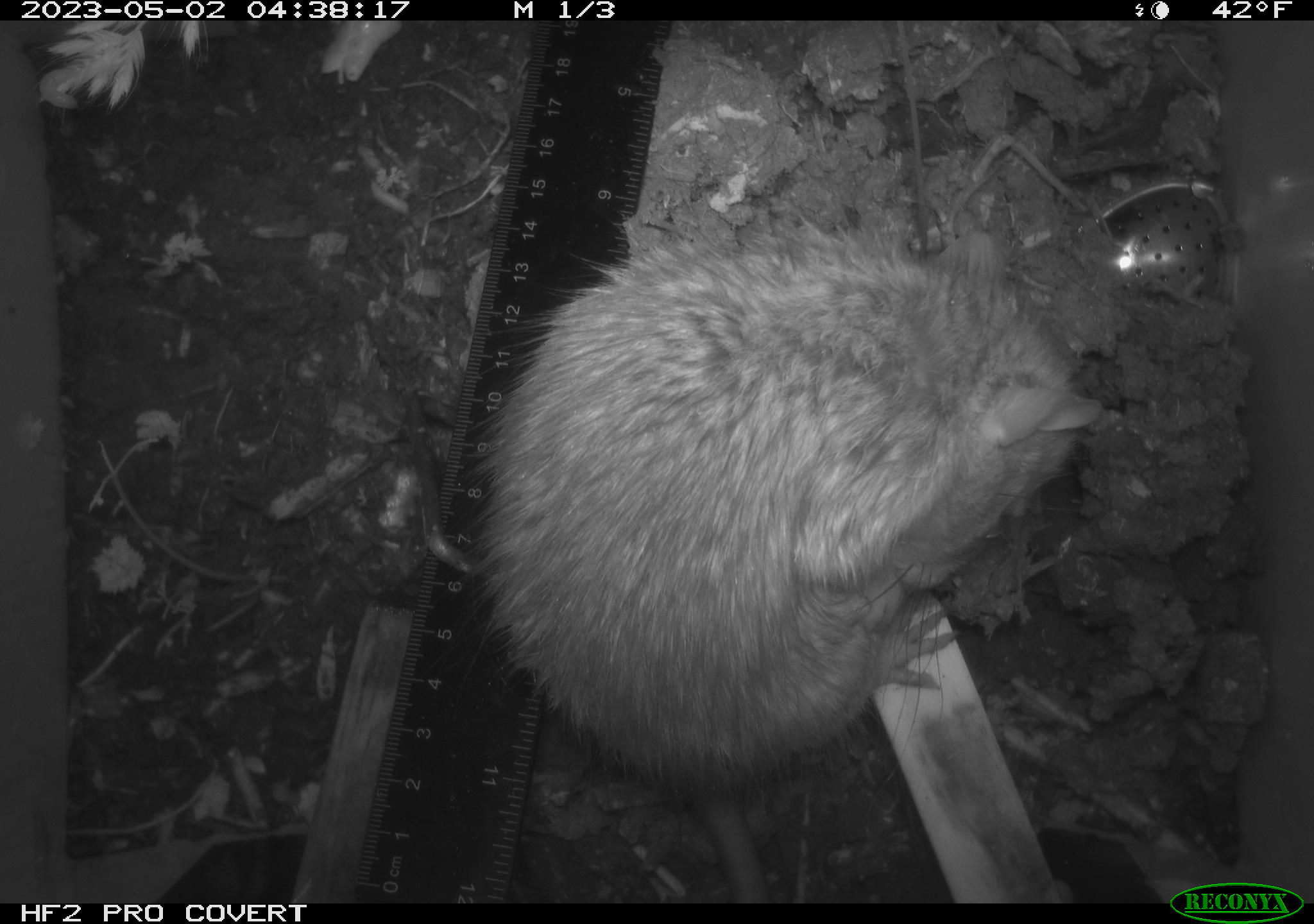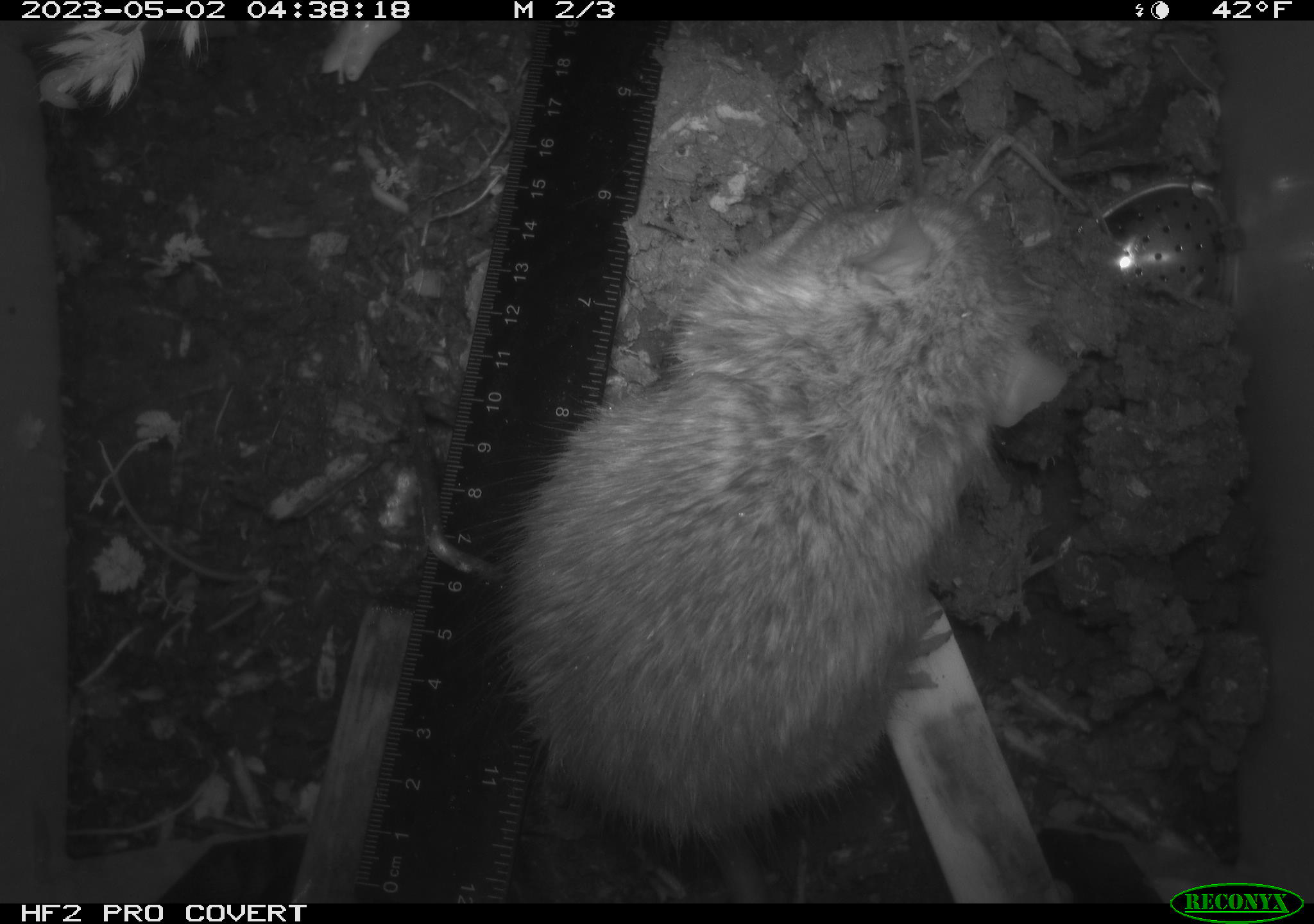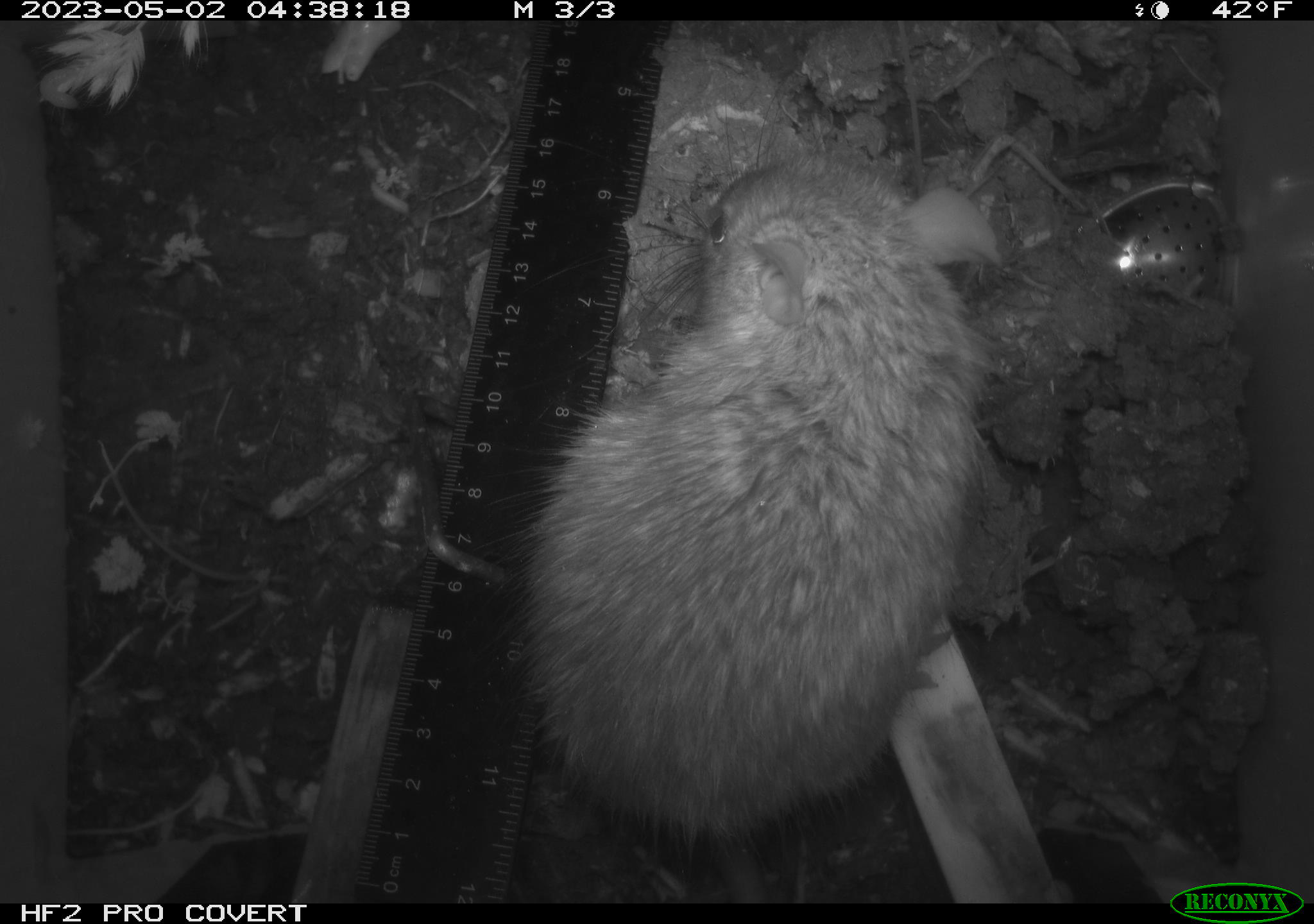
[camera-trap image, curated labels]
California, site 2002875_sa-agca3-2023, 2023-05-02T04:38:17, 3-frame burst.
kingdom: Animalia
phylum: Chordata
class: Mammalia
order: Rodentia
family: Muridae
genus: Rattus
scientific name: Rattus rattus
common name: house rat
House rat (Rattus rattus).